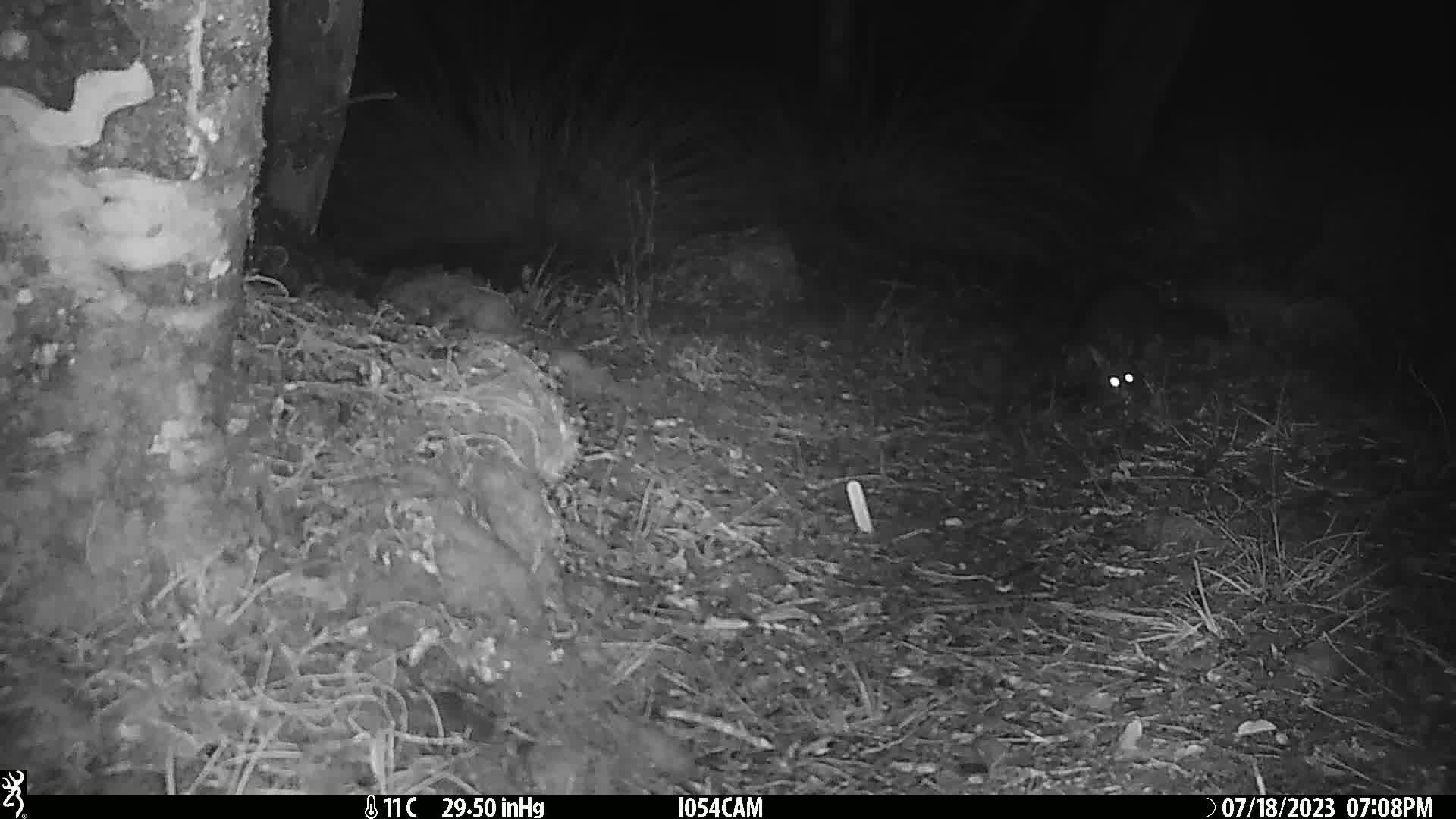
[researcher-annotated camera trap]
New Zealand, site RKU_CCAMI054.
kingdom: Animalia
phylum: Chordata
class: Mammalia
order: Diprotodontia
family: Phalangeridae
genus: Trichosurus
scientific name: Trichosurus vulpecula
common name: common brushtail possum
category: possum